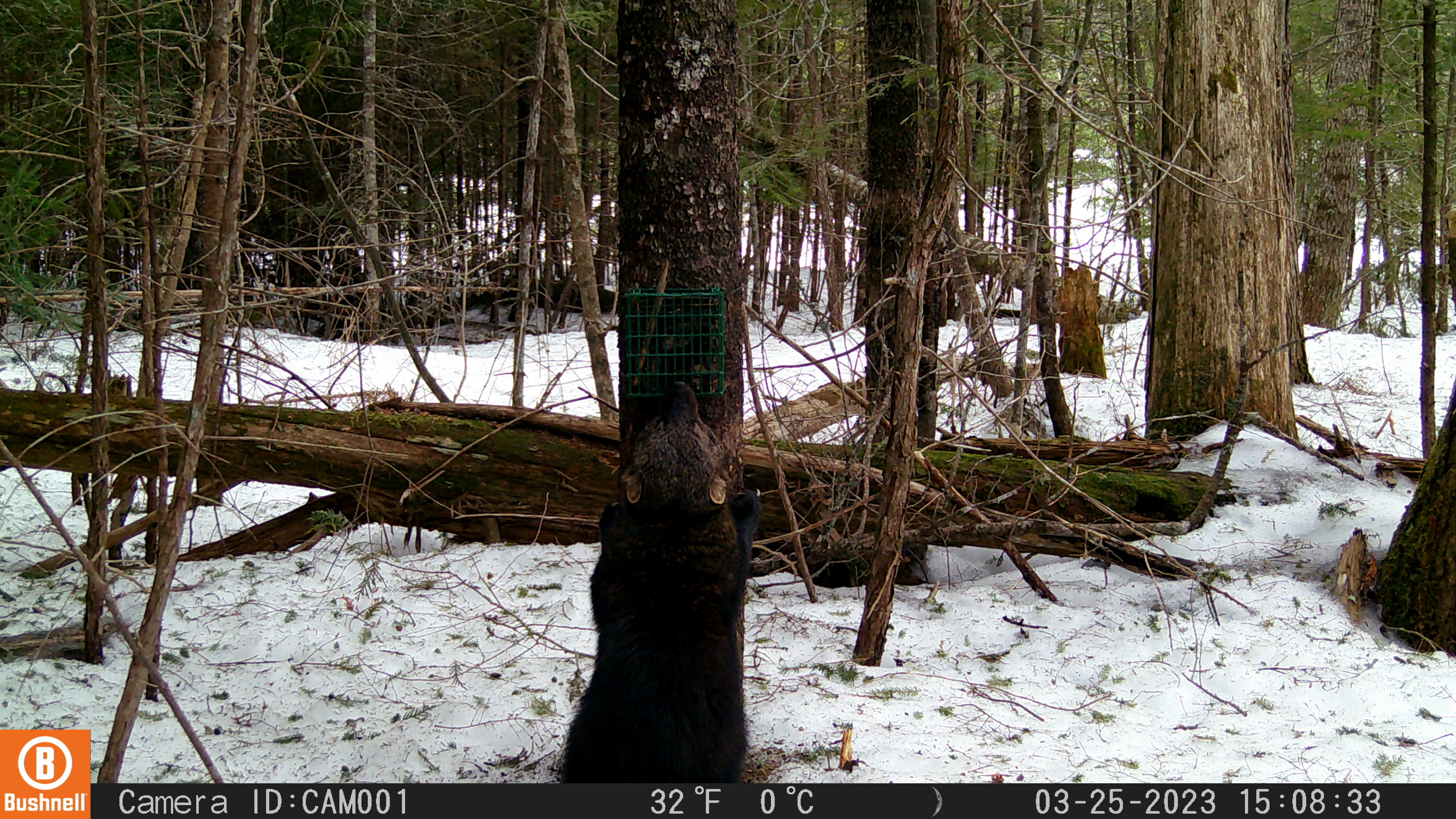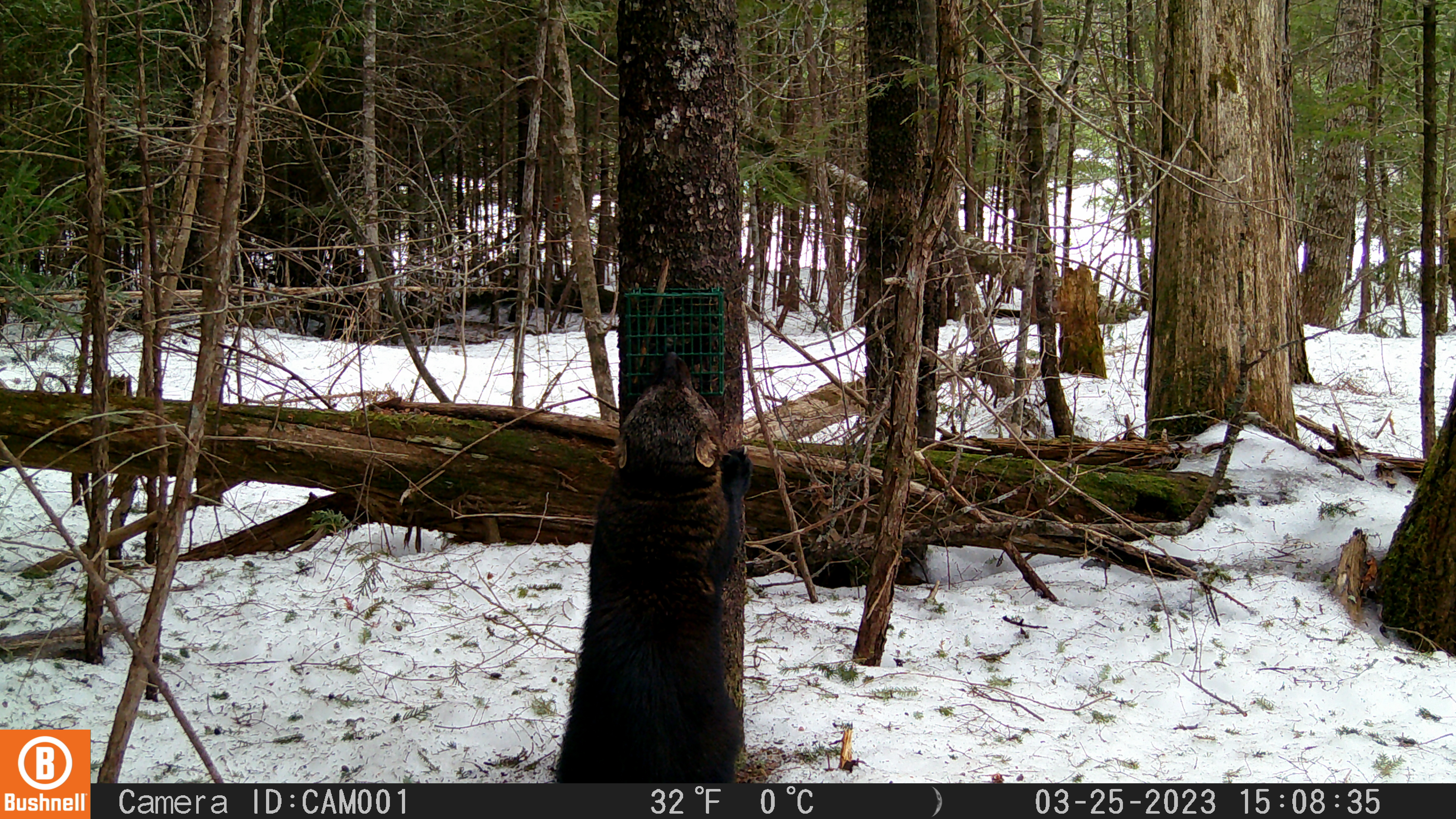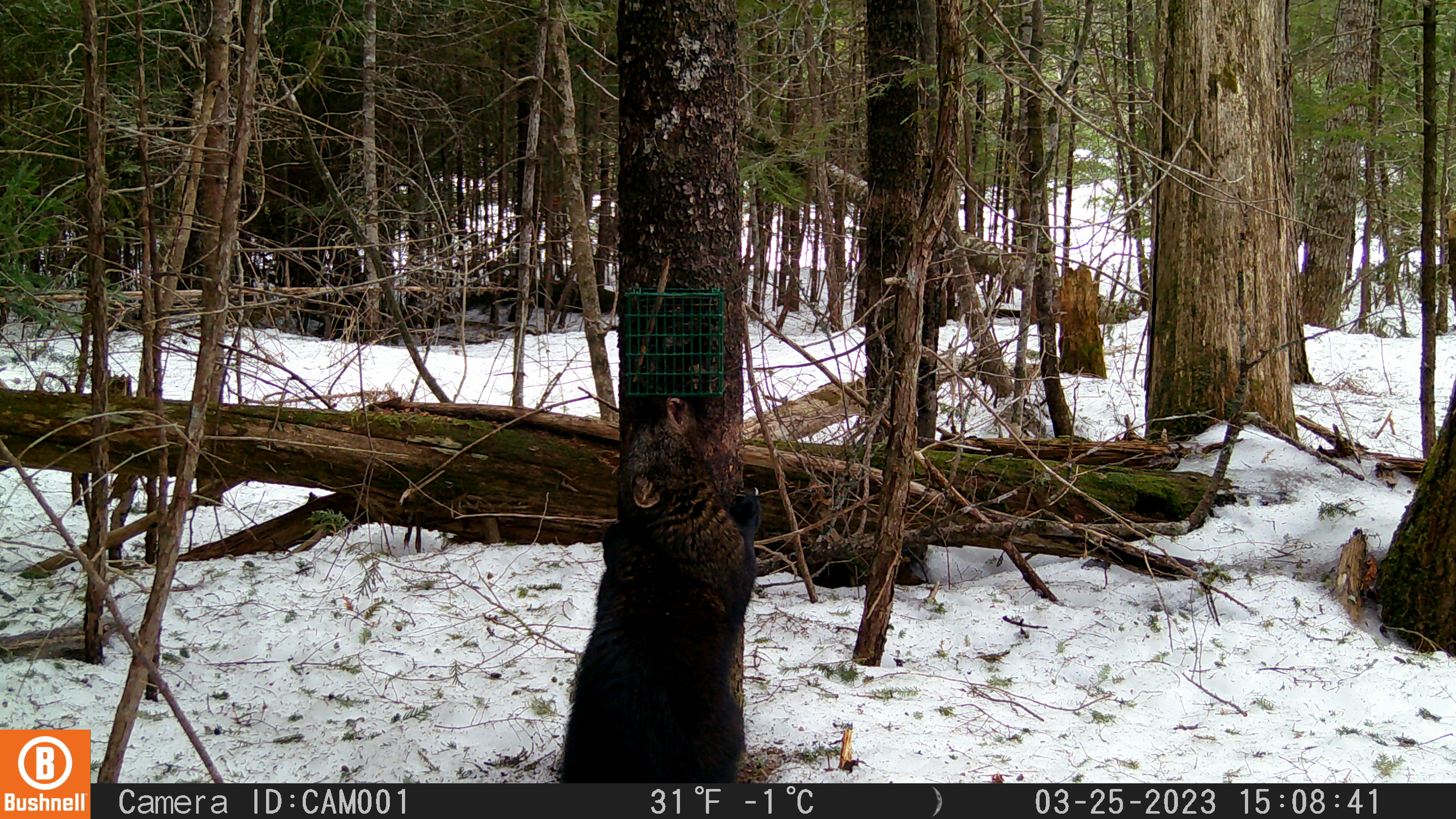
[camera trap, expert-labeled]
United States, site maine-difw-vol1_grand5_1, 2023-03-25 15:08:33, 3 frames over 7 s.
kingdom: Animalia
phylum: Chordata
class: Mammalia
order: Carnivora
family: Mustelidae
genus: Pekania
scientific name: Pekania pennanti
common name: fisher